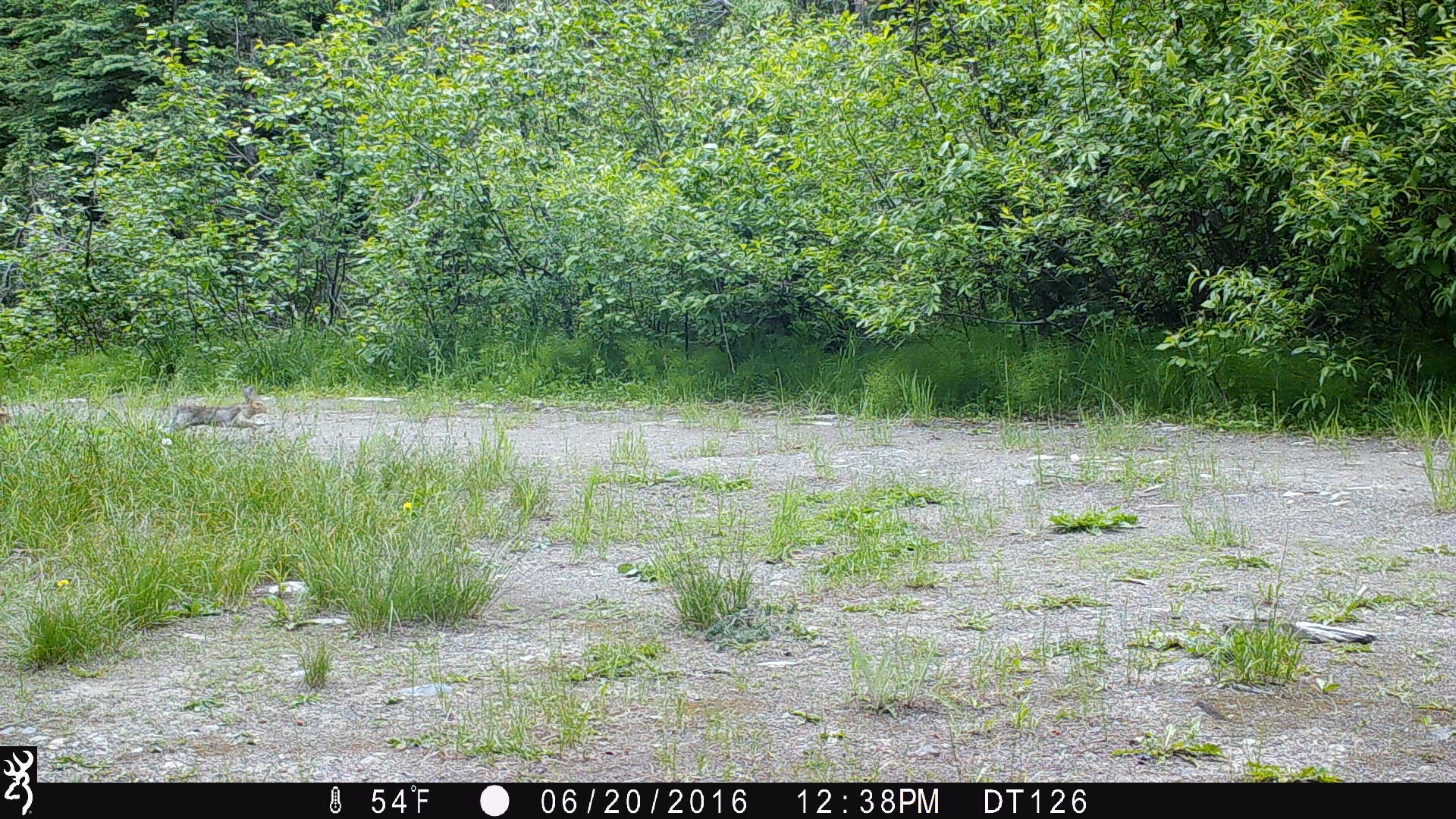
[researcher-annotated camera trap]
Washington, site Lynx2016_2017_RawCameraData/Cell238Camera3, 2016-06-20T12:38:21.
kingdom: Animalia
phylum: Chordata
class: Mammalia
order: Lagomorpha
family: Leporidae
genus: Lepus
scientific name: Lepus americanus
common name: snowshoe hare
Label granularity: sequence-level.